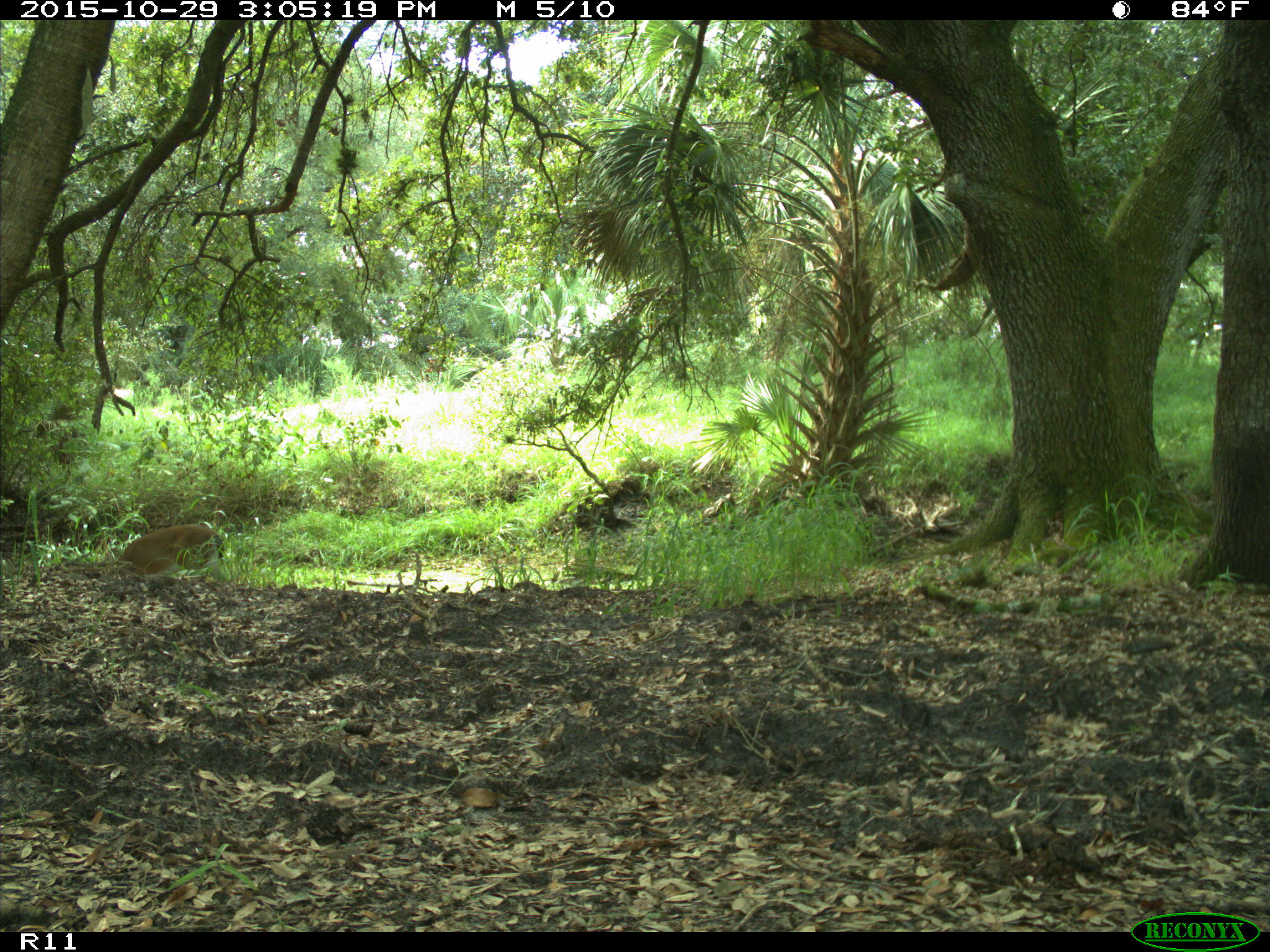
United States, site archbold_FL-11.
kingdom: Animalia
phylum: Chordata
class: Mammalia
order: Artiodactyla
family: Cervidae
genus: Odocoileus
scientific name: Odocoileus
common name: deer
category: unidentified deer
Unidentified deer (deer) (Odocoileus).